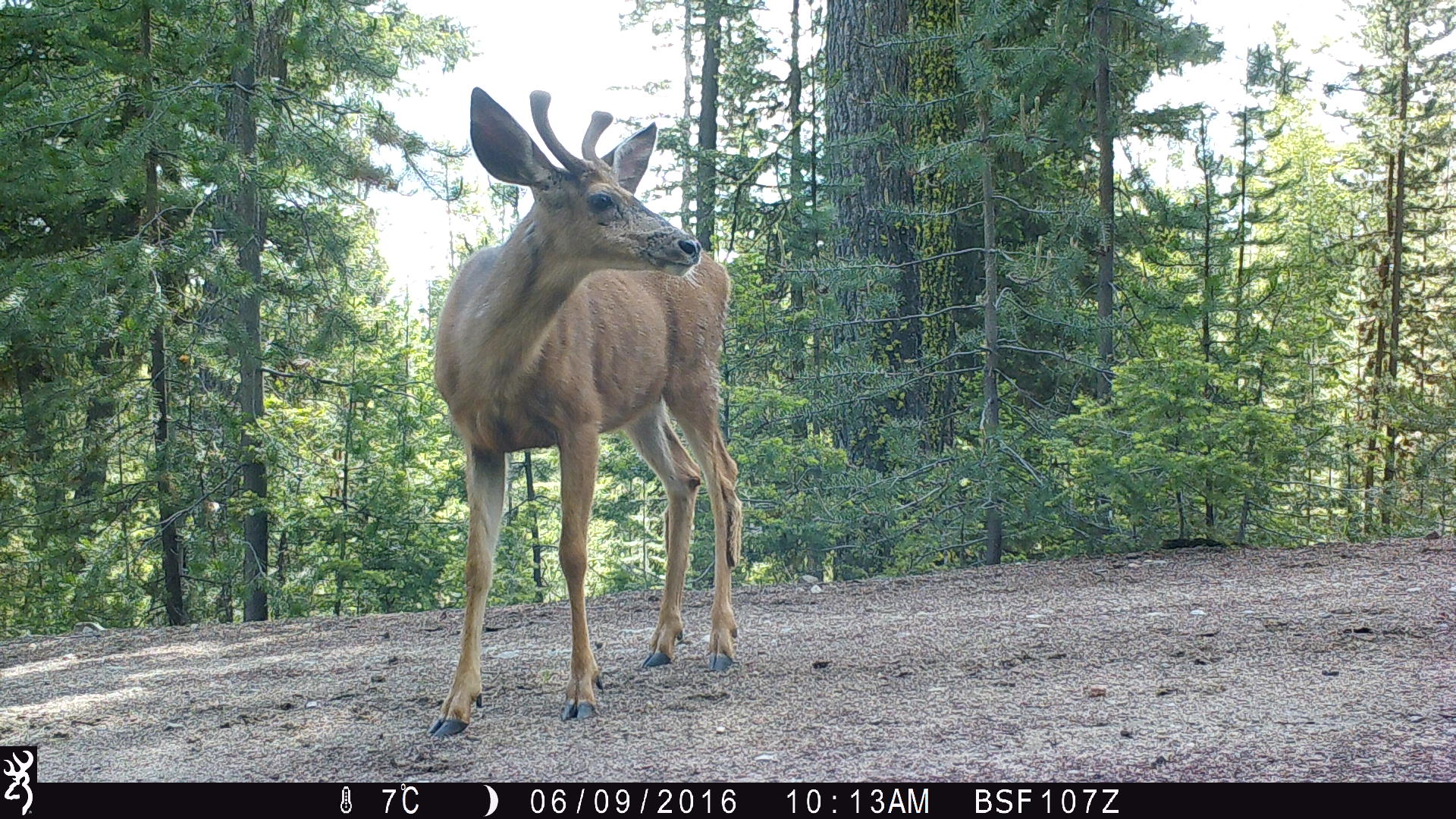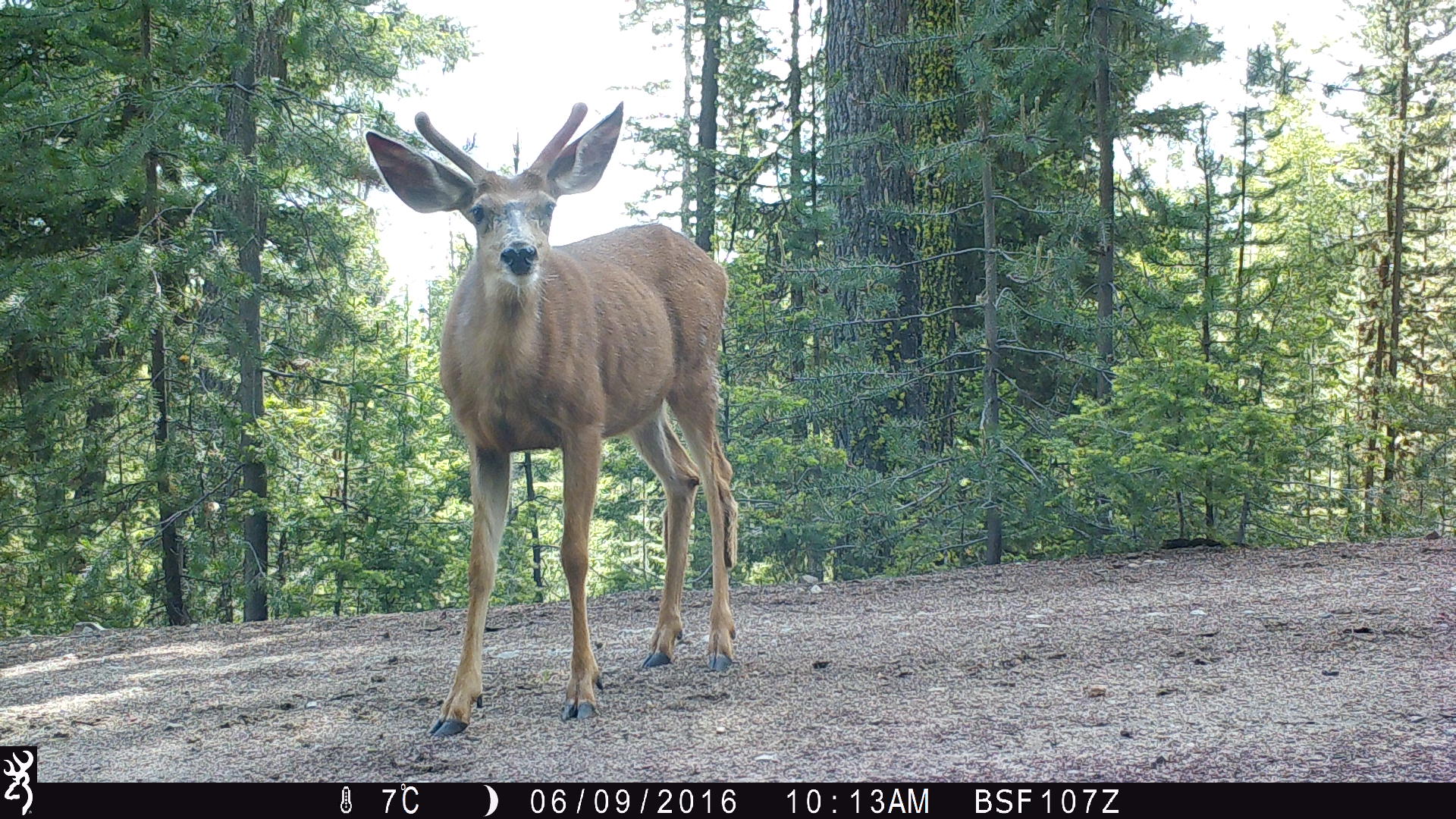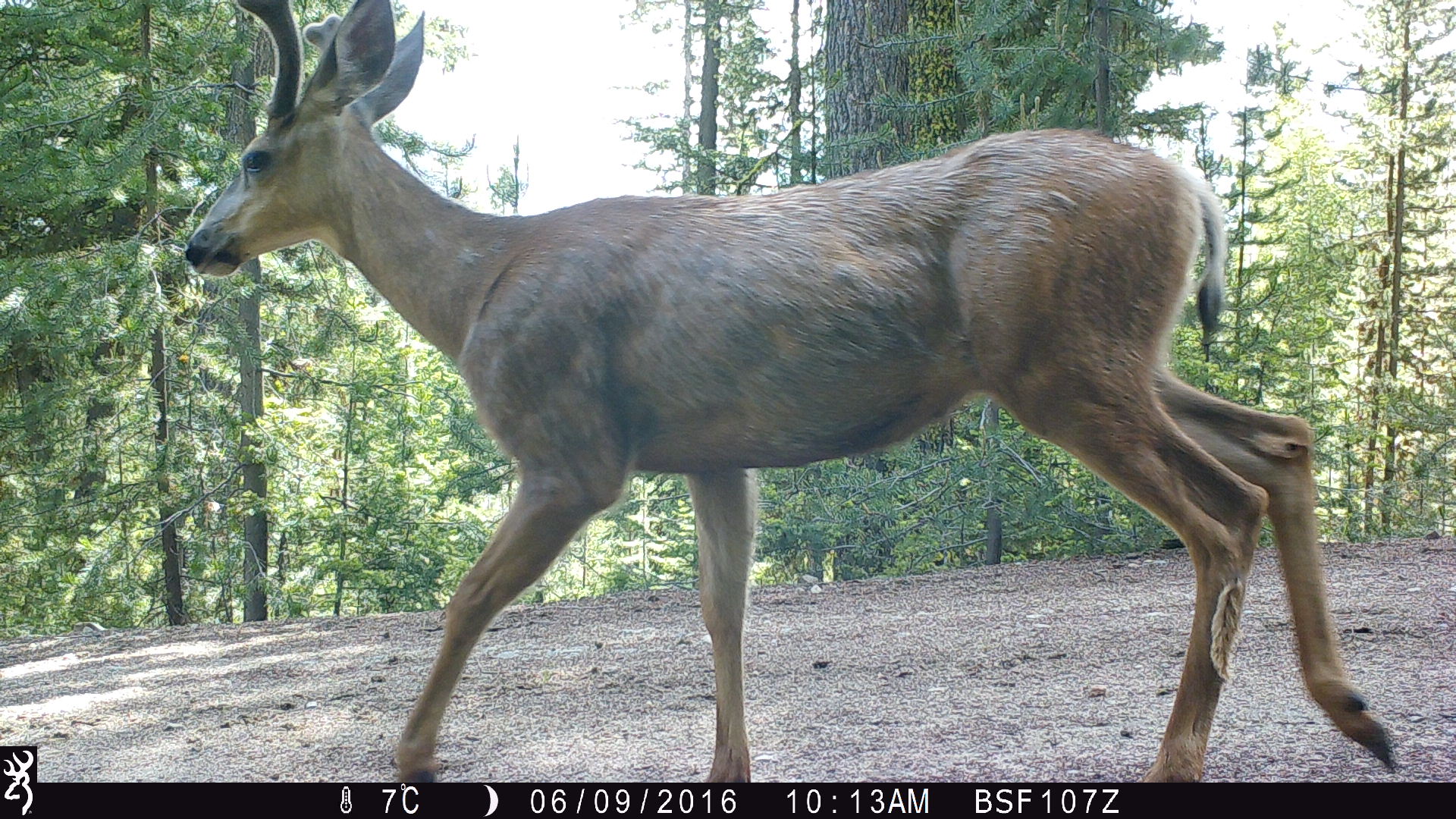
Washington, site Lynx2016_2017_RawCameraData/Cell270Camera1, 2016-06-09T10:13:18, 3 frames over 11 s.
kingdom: Animalia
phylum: Chordata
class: Mammalia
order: Artiodactyla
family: Cervidae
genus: Odocoileus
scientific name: Odocoileus hemionus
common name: mule deer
Odocoileus hemionus (mule deer). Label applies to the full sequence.